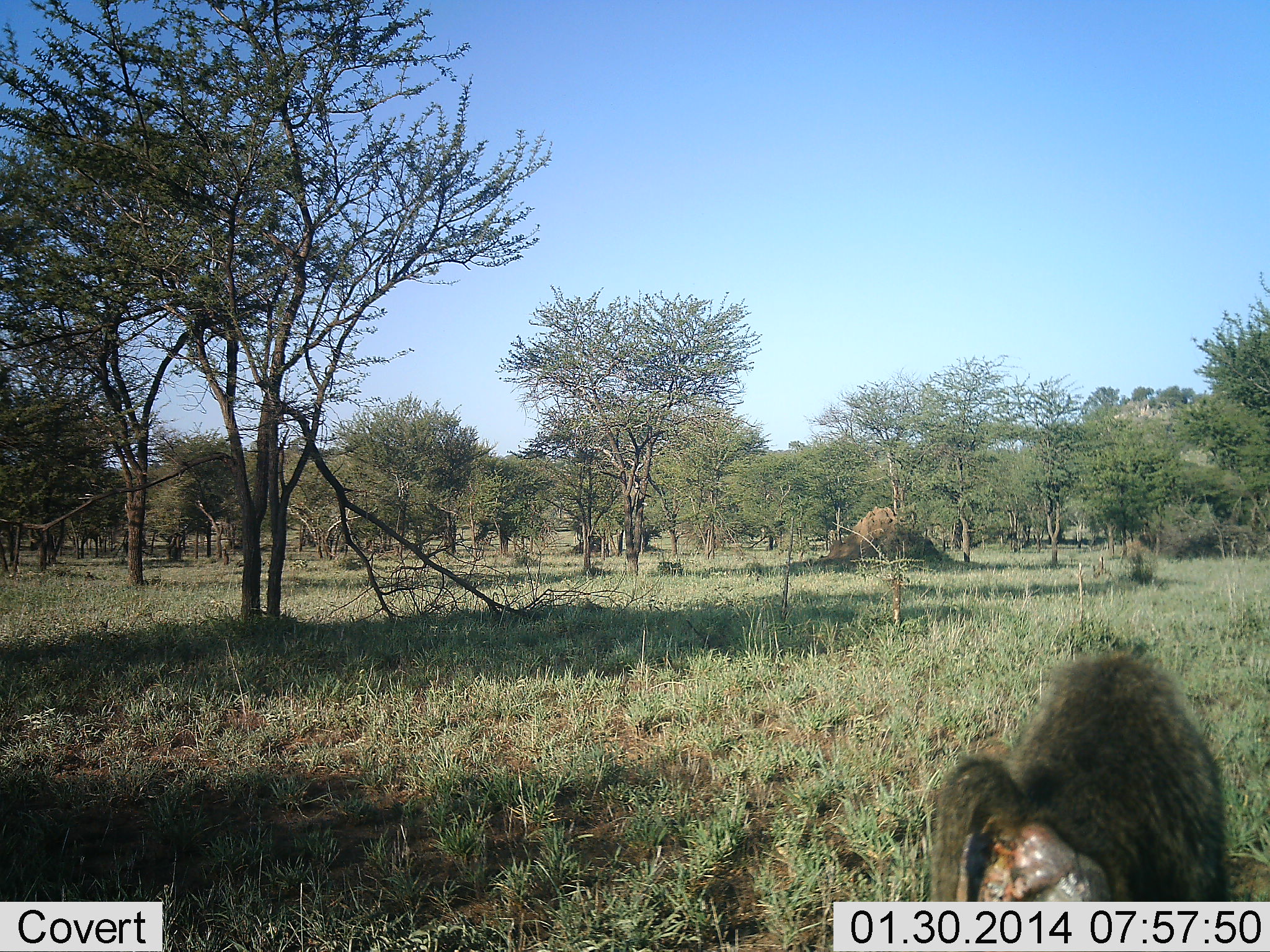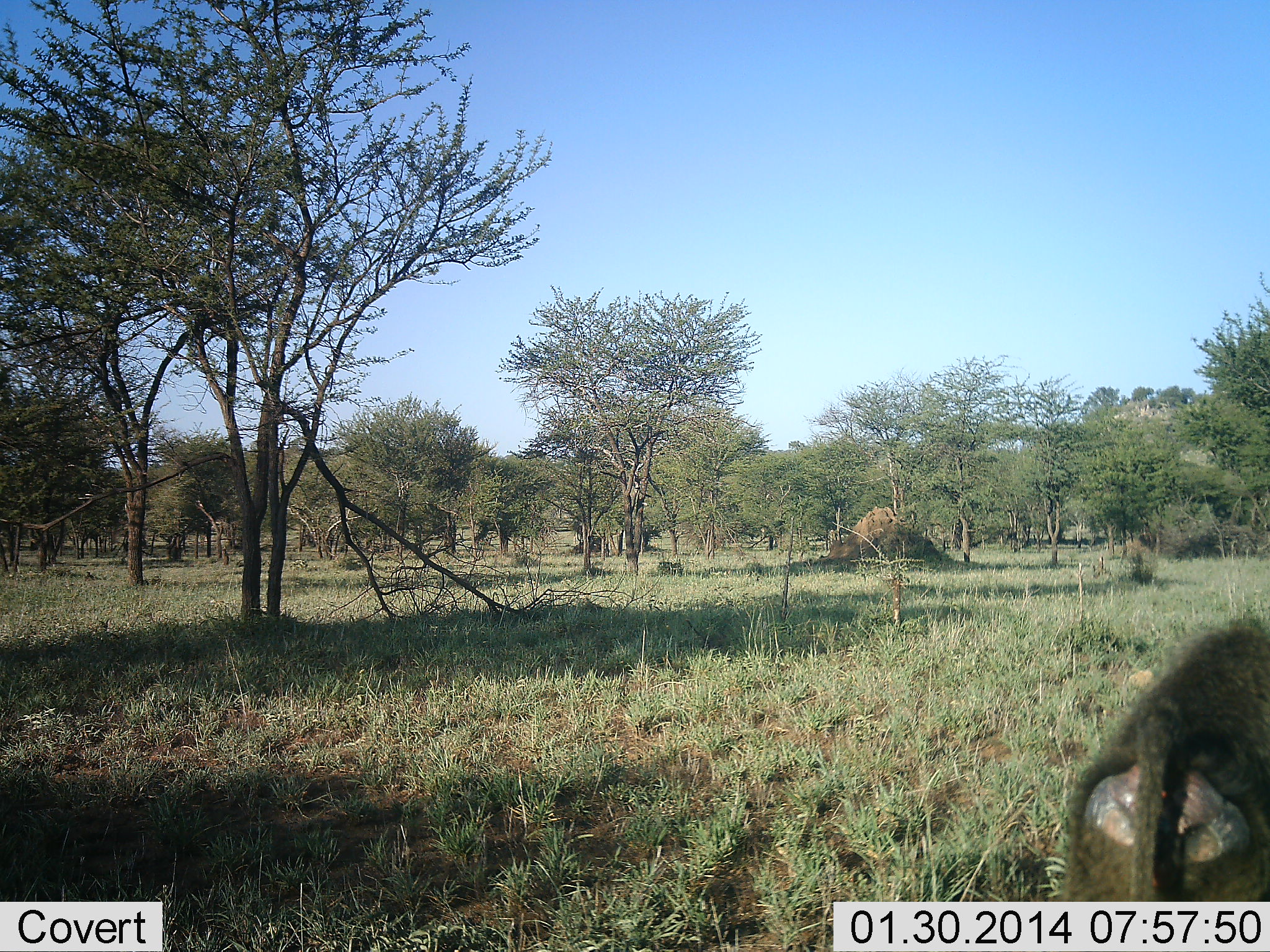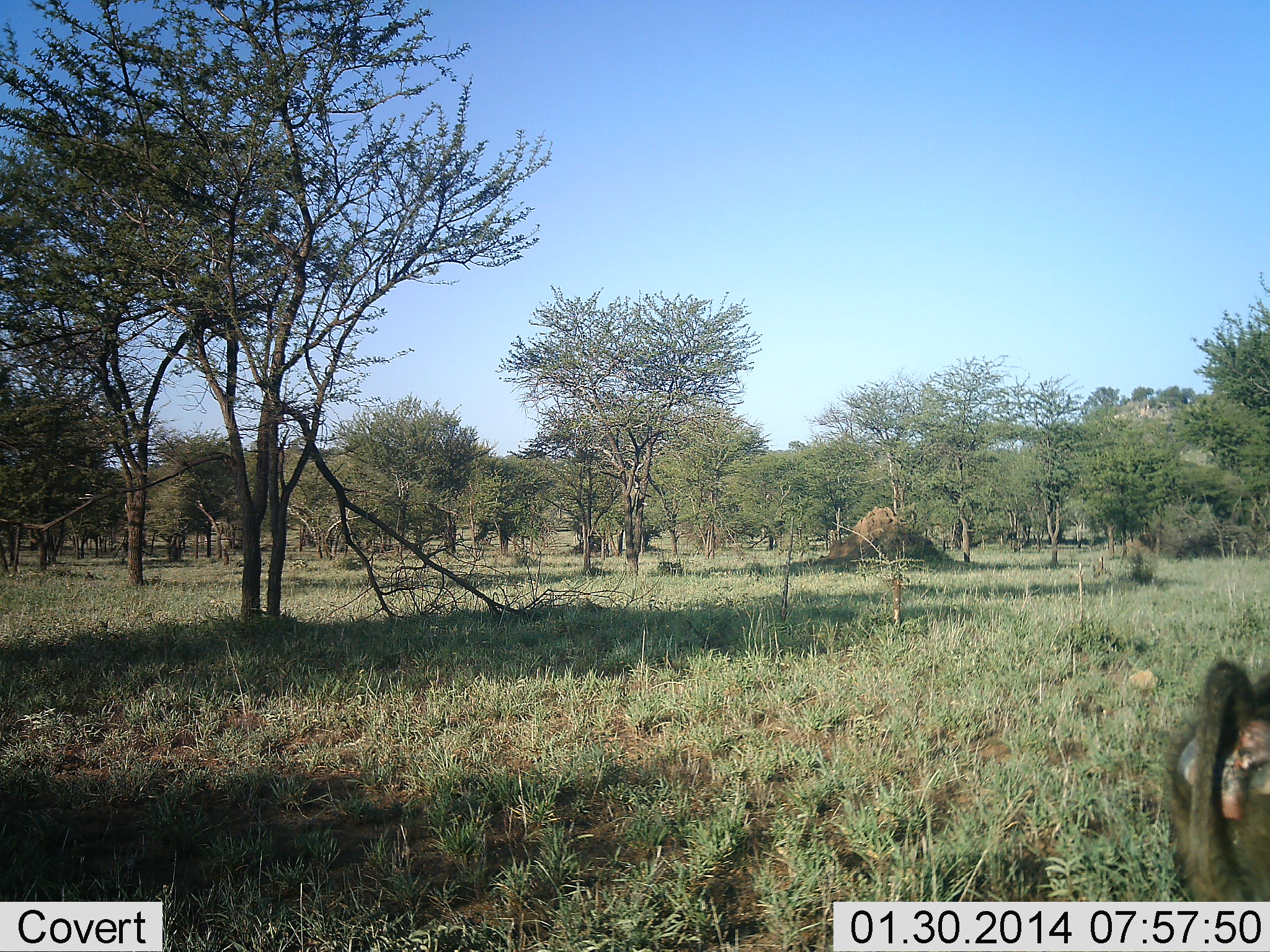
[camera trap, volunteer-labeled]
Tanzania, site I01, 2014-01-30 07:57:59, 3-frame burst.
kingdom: Animalia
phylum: Chordata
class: Mammalia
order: Primates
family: Cercopithecidae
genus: Papio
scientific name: Papio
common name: baboon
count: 1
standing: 0%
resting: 3%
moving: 97%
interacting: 0%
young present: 0%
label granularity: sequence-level